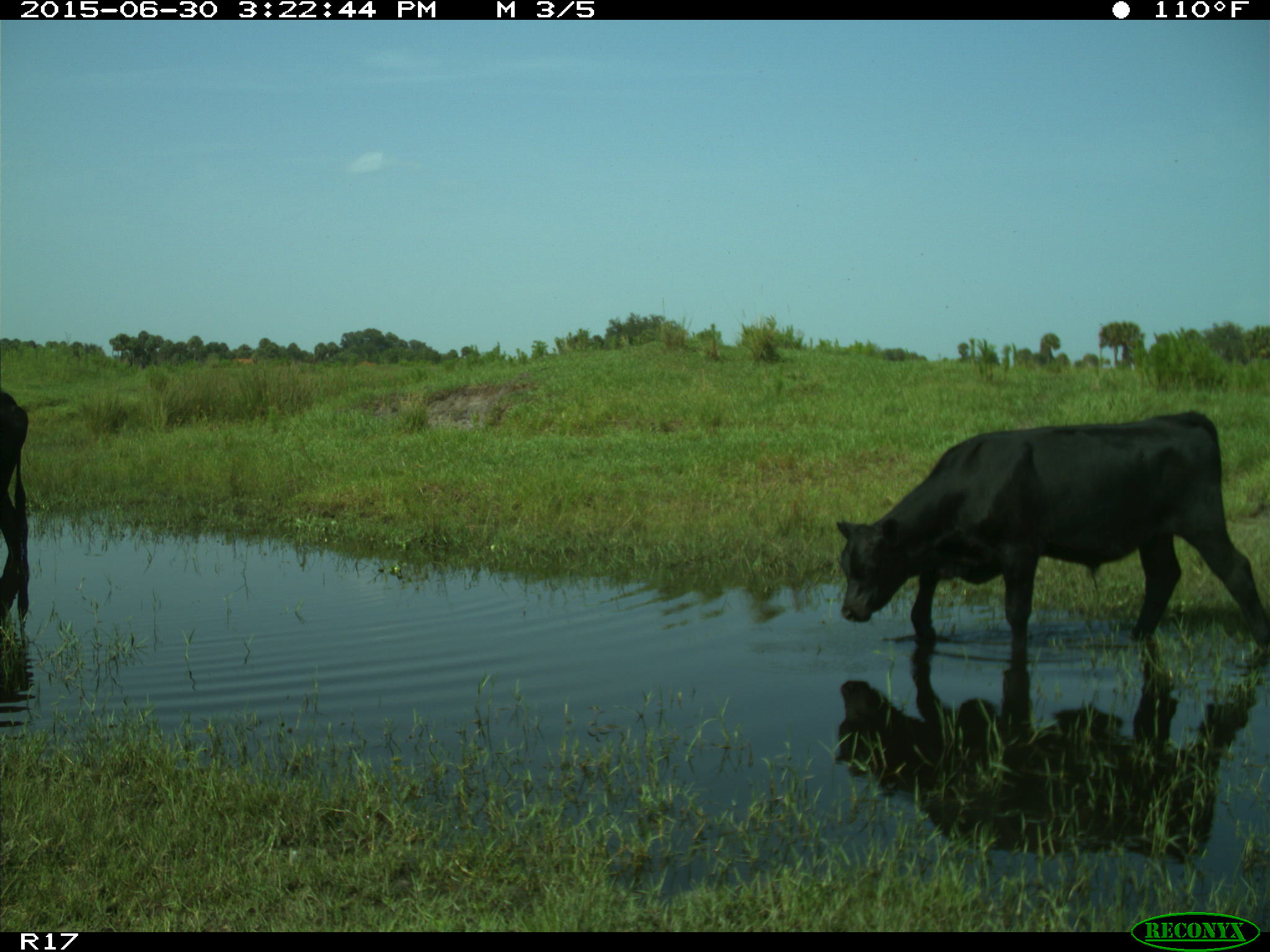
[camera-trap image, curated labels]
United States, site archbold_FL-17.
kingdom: Animalia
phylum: Chordata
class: Mammalia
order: Artiodactyla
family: Bovidae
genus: Bos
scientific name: Bos taurus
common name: domestic cow